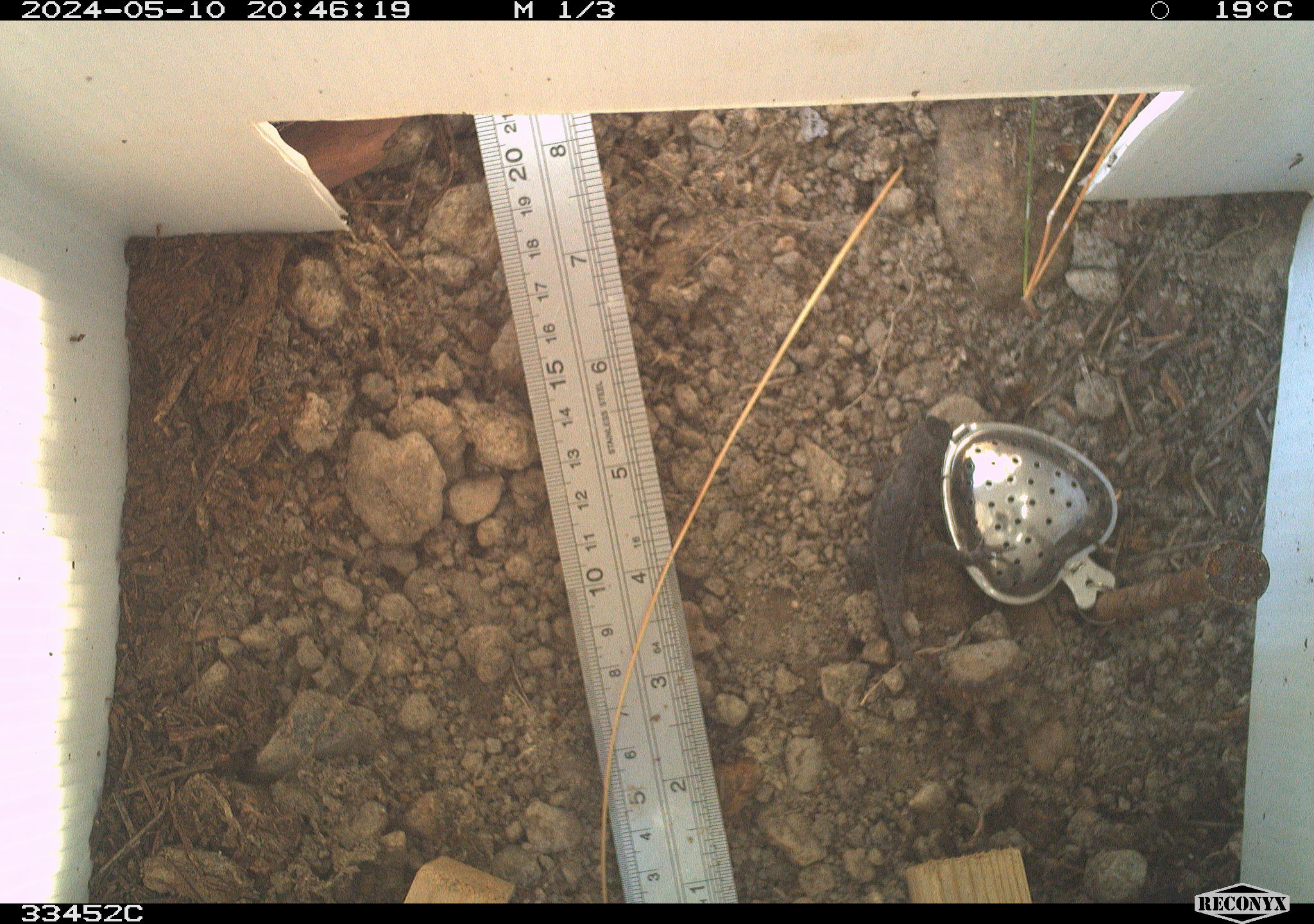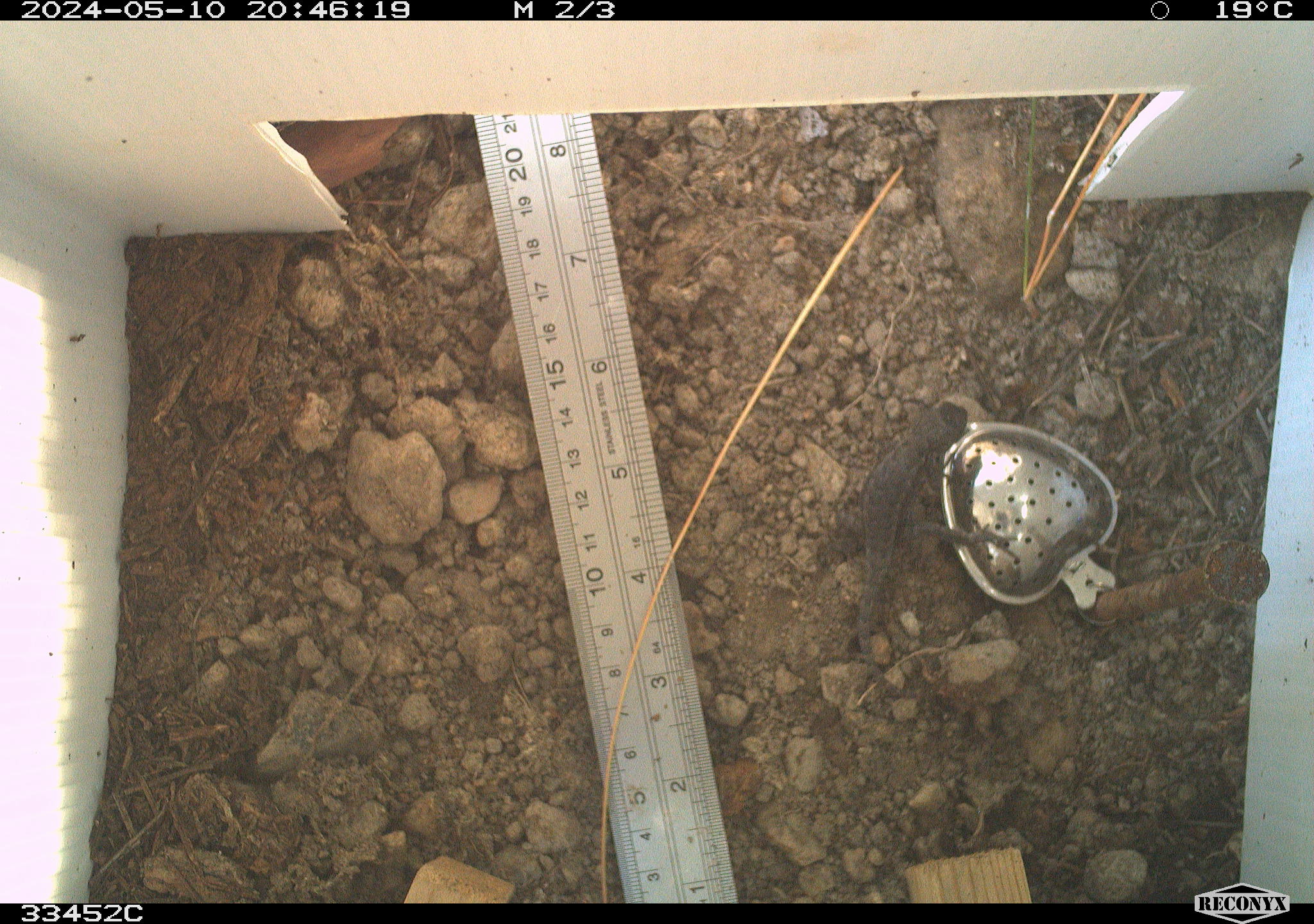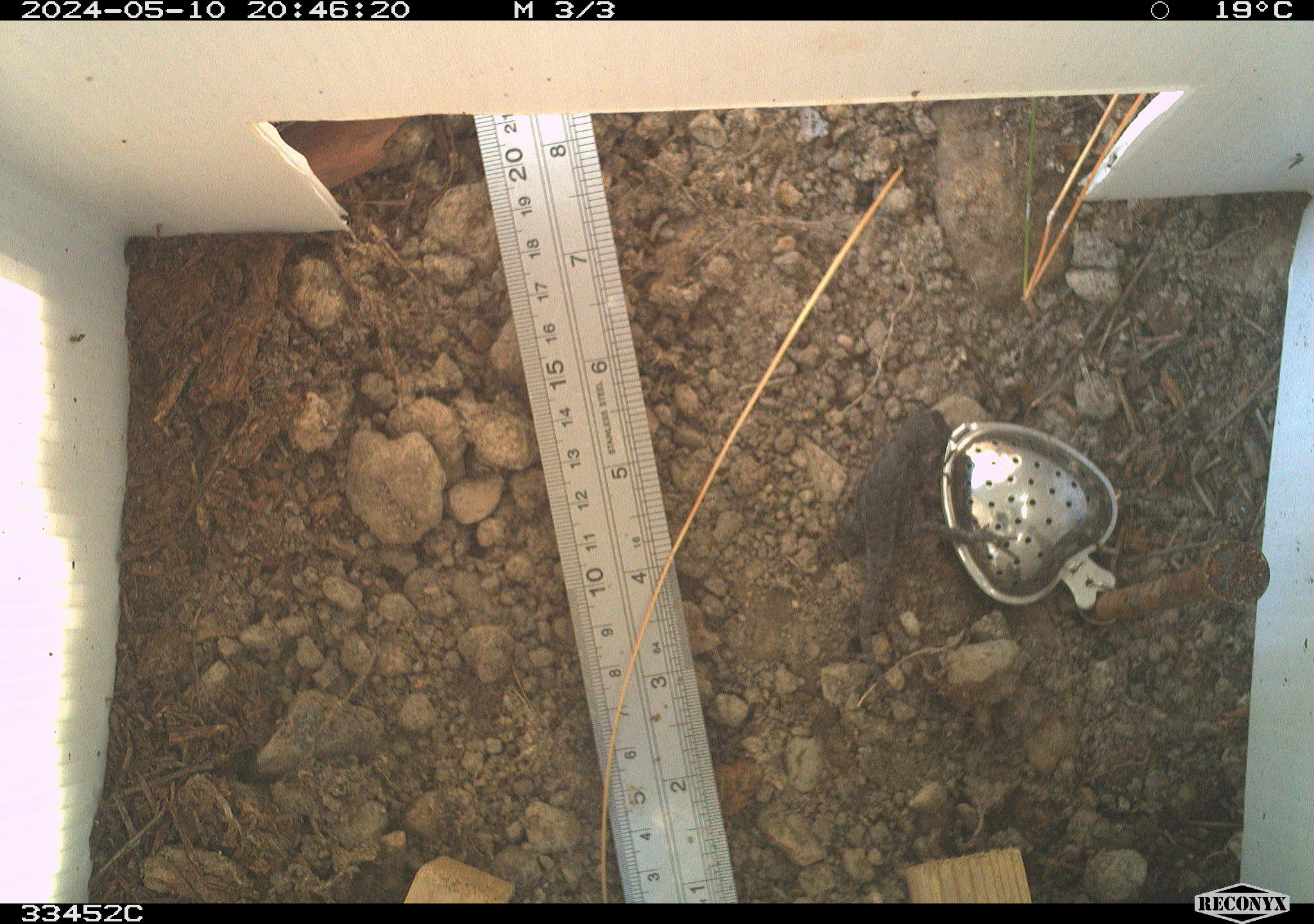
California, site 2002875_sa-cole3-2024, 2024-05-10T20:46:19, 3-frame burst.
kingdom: Animalia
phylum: Chordata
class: Reptilia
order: Squamata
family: Phrynosomatidae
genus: Sceloporus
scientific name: Sceloporus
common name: spiny lizards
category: sceloporus species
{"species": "sceloporus species (spiny lizards) (Sceloporus)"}